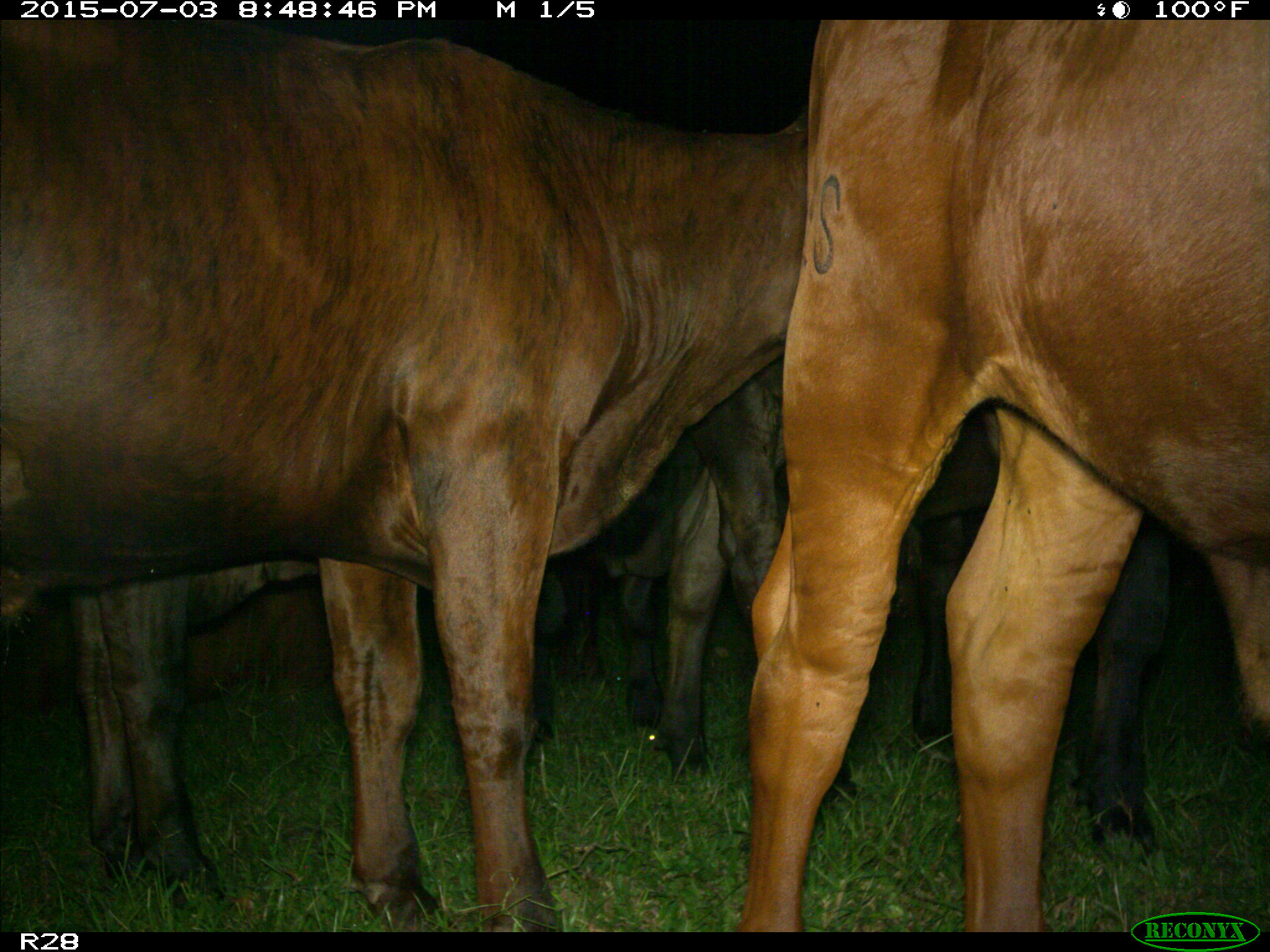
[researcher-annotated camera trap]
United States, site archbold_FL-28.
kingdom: Animalia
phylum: Chordata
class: Mammalia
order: Artiodactyla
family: Bovidae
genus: Bos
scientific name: Bos taurus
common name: domestic cow